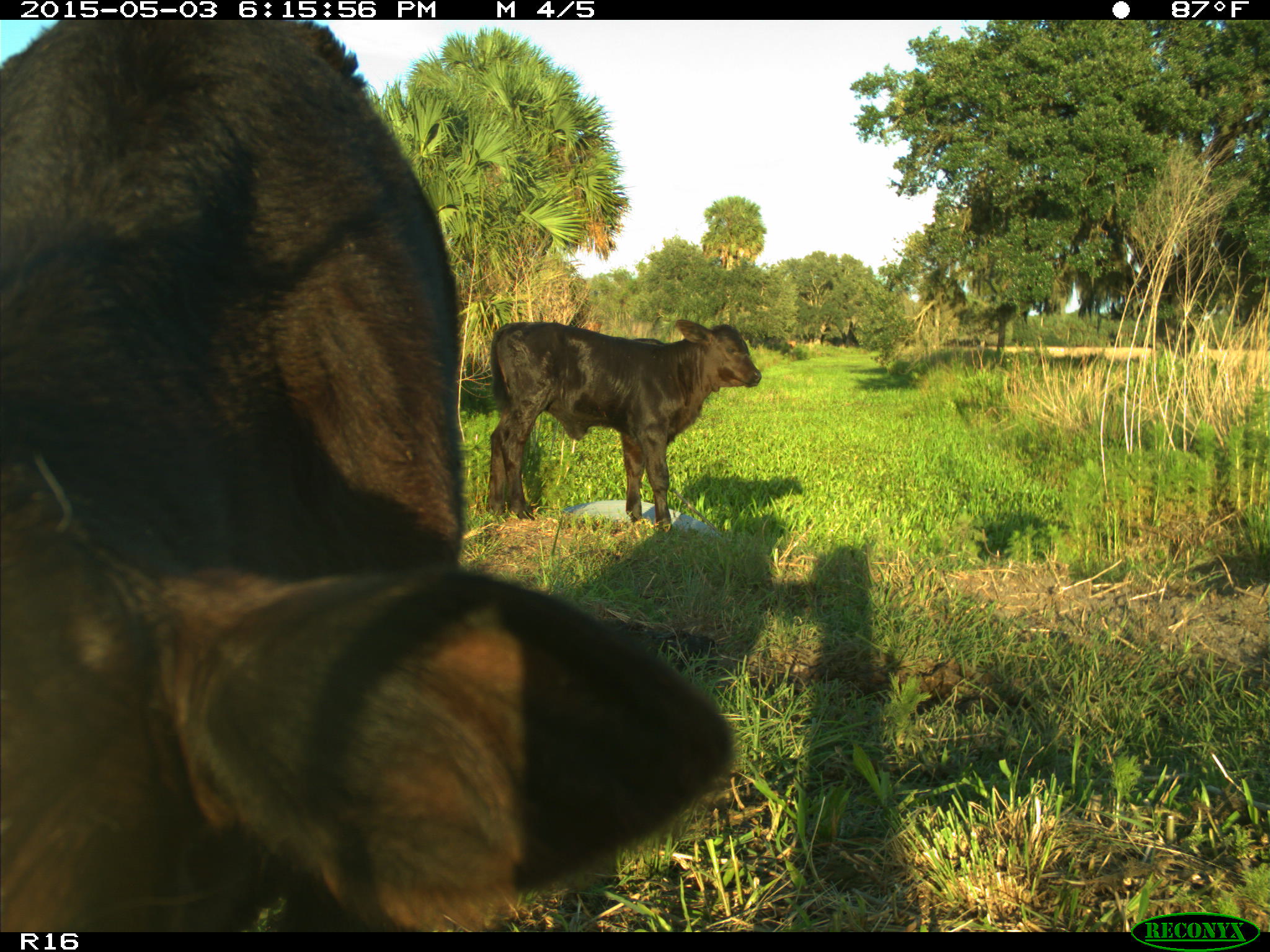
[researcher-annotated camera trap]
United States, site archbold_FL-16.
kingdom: Animalia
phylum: Chordata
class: Mammalia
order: Artiodactyla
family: Bovidae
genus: Bos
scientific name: Bos taurus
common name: domestic cow